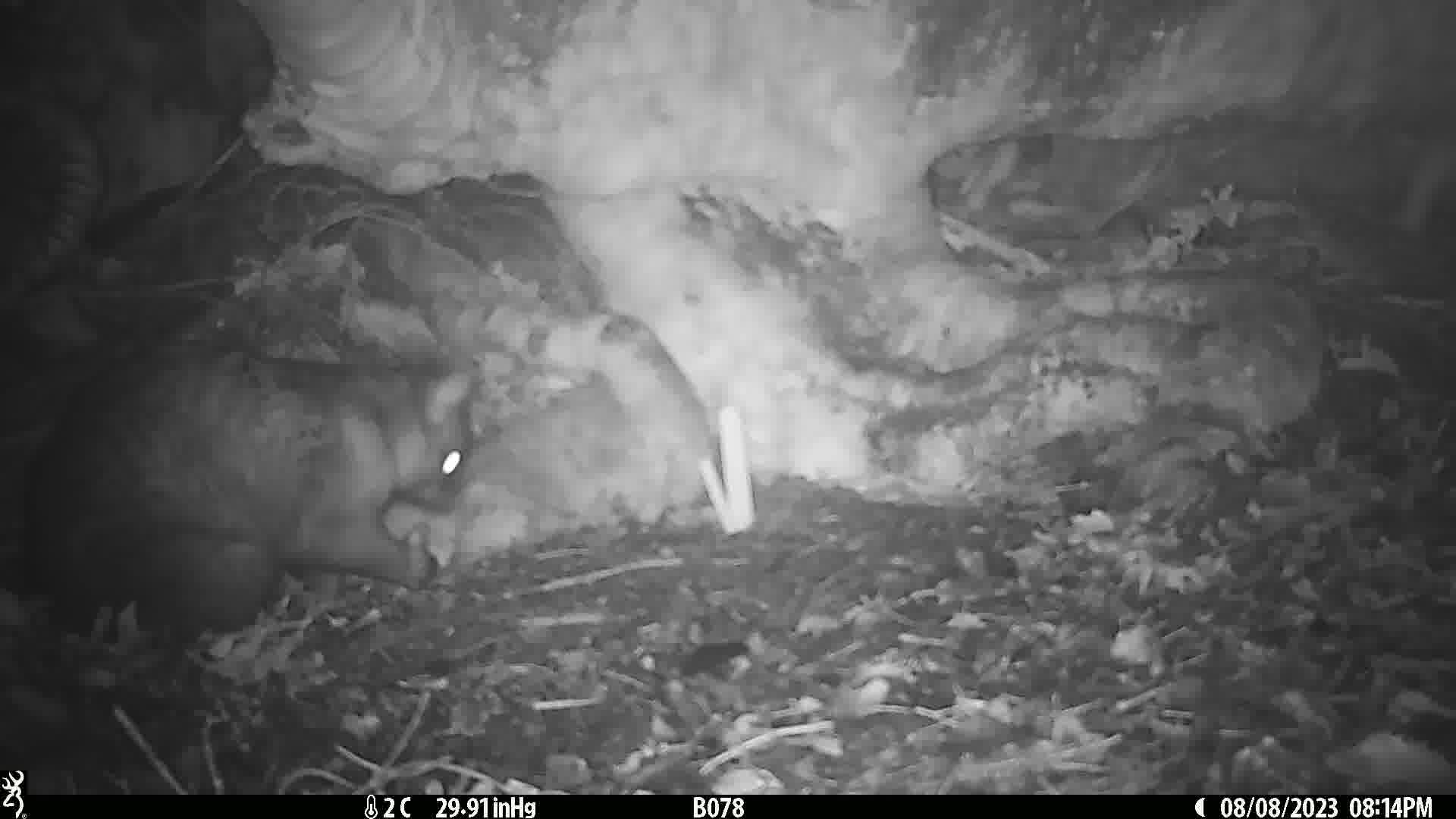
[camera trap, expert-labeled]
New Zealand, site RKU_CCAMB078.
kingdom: Animalia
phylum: Chordata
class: Mammalia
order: Diprotodontia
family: Phalangeridae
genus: Trichosurus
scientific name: Trichosurus vulpecula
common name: common brushtail possum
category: possum